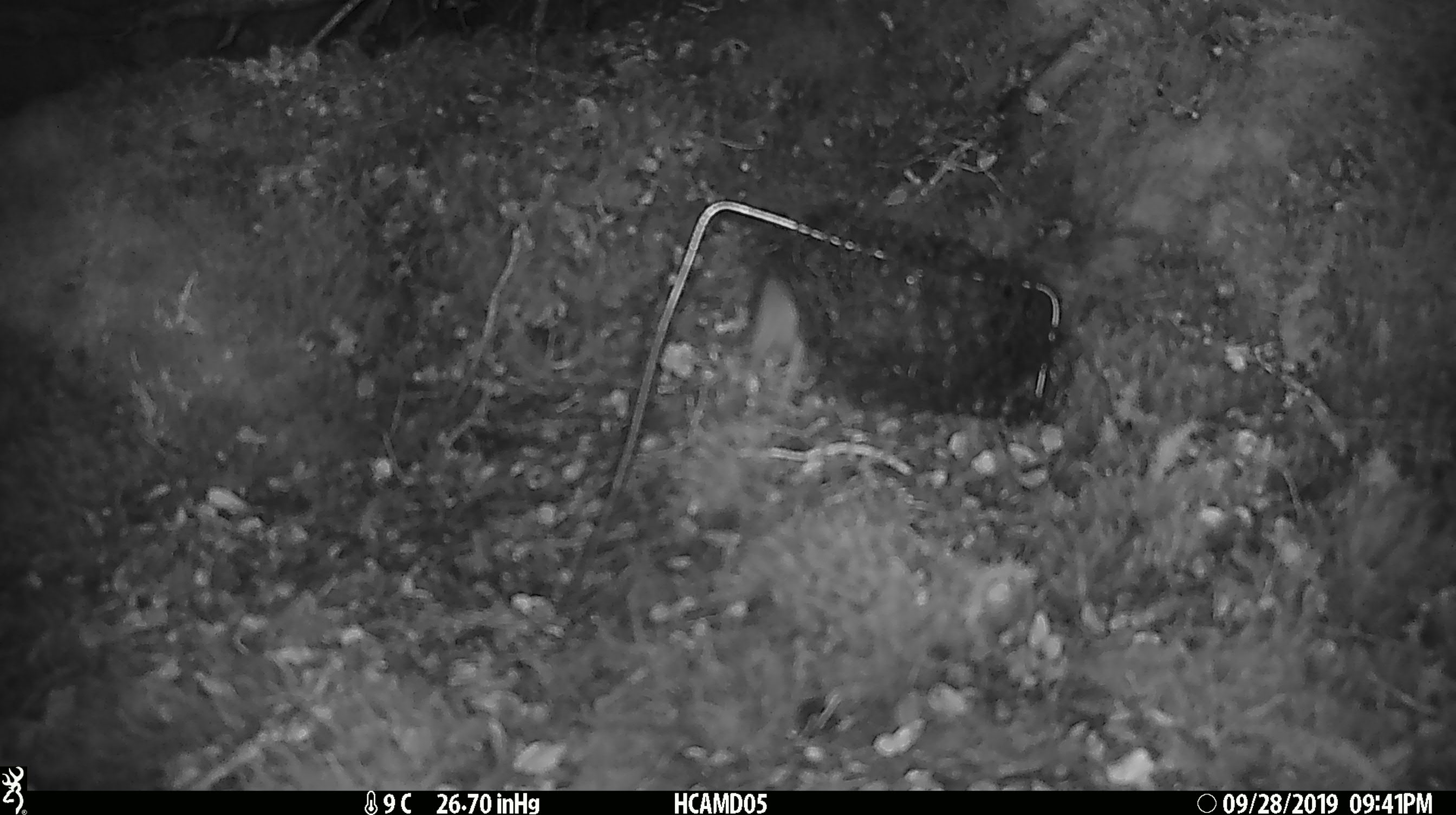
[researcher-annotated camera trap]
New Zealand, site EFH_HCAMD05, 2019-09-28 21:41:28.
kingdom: Animalia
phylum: Chordata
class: Mammalia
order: Rodentia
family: Muridae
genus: Mus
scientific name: Mus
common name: mouse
Mouse (Mus).